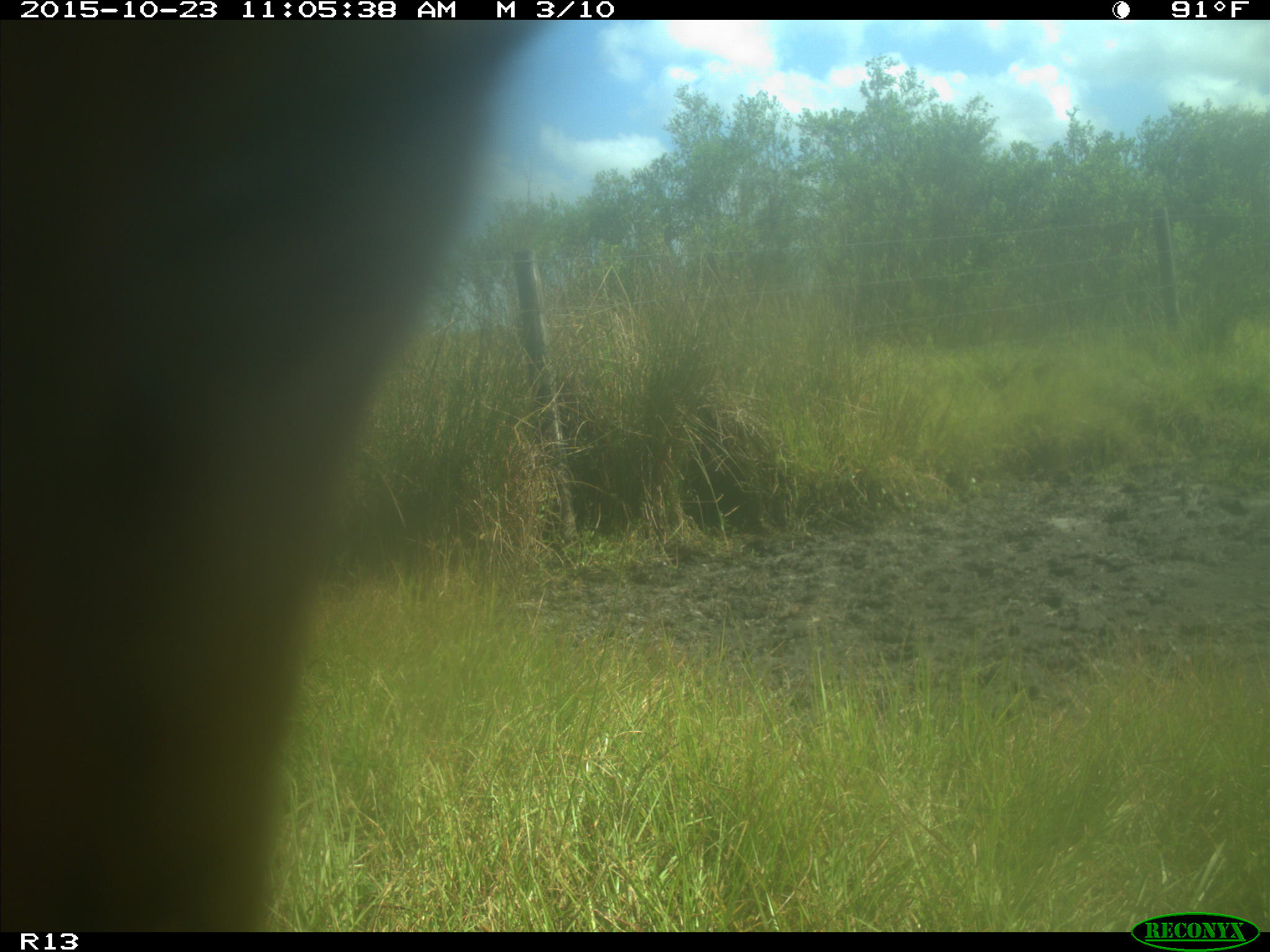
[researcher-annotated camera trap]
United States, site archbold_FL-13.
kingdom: Animalia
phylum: Chordata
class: Mammalia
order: Artiodactyla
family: Bovidae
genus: Bos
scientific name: Bos taurus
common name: domestic cow